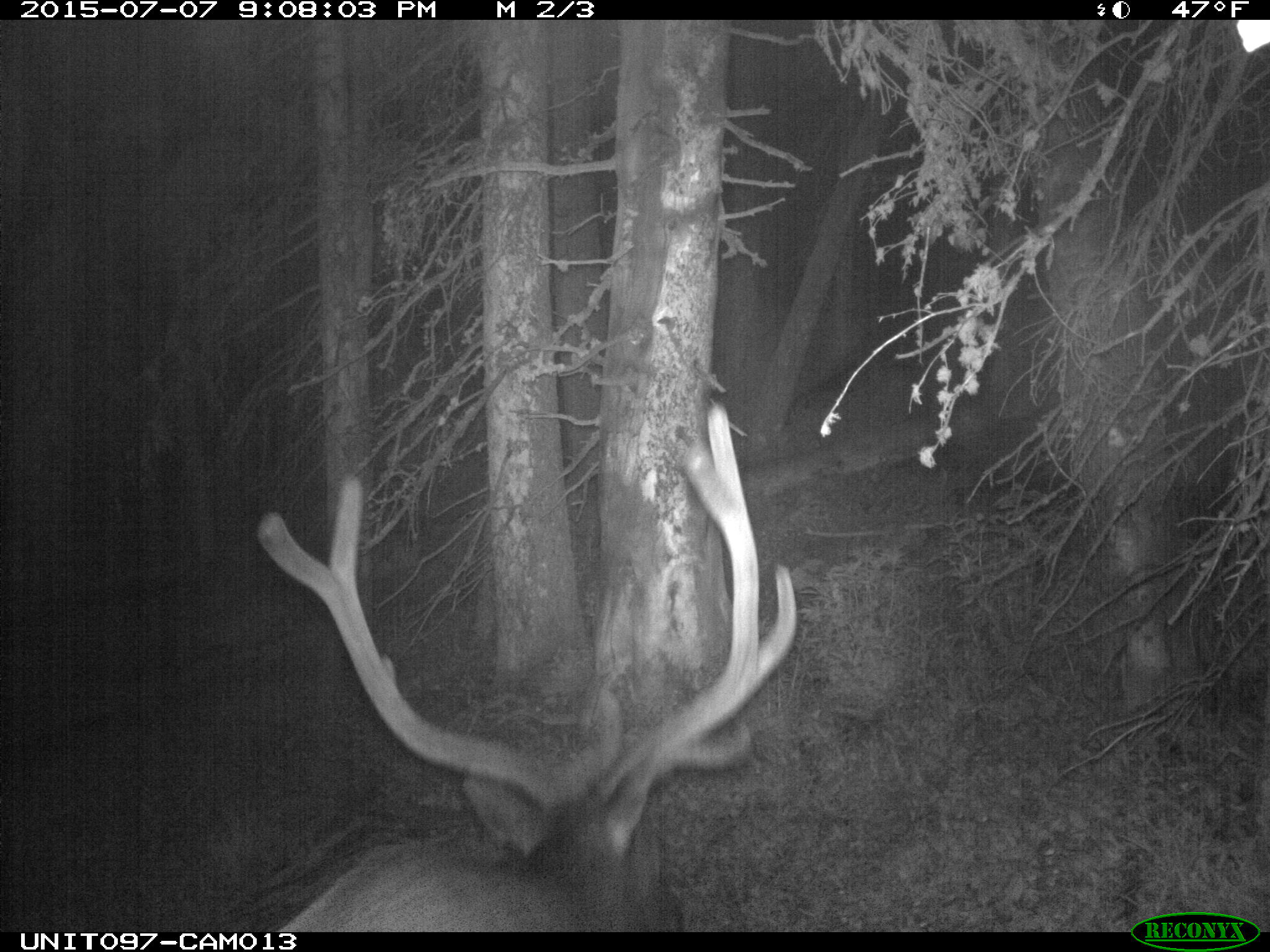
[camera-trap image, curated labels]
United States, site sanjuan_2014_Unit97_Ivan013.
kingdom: Animalia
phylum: Chordata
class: Mammalia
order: Artiodactyla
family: Cervidae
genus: Cervus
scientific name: Cervus elaphus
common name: red deer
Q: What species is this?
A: Cervus elaphus (red deer).